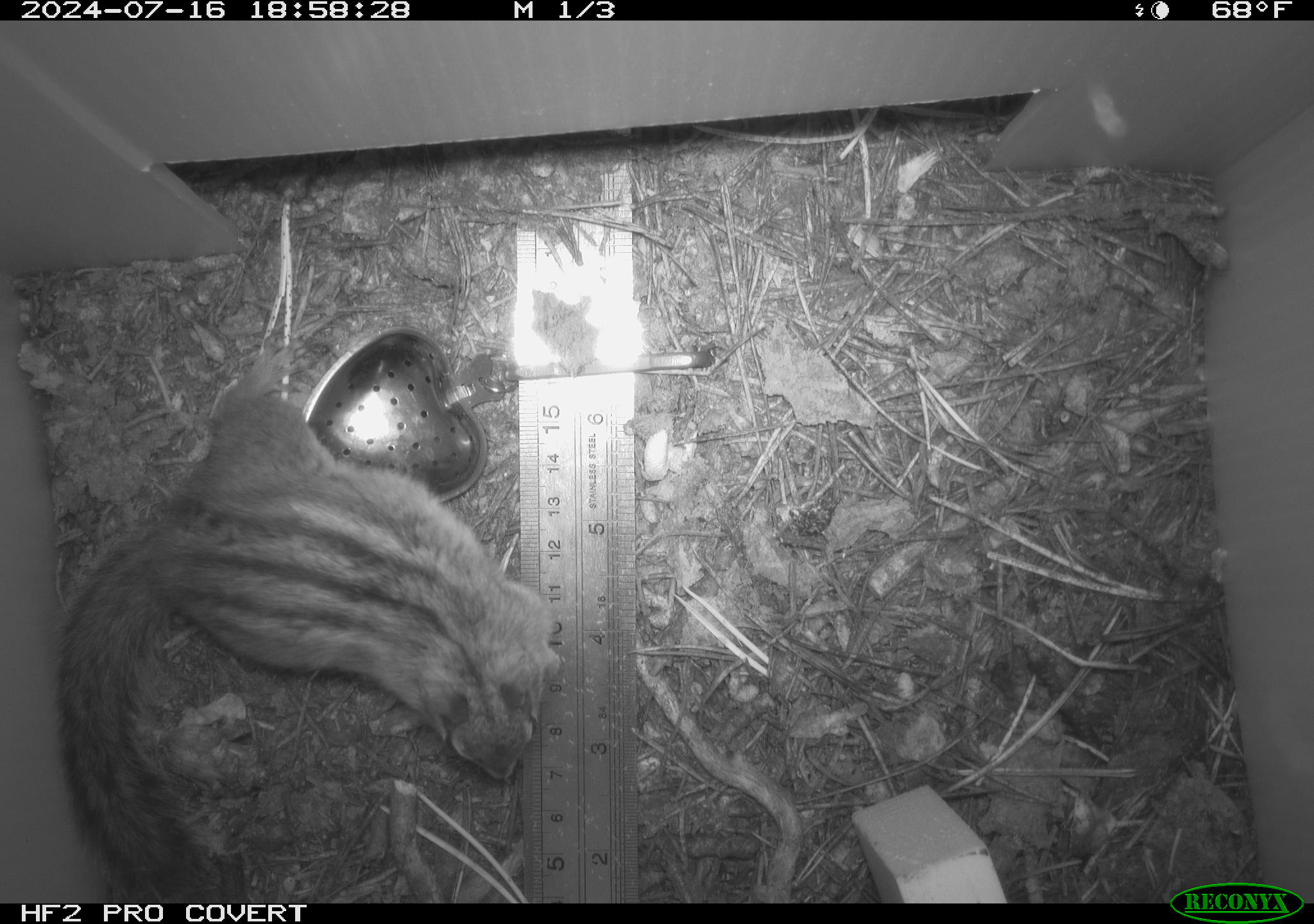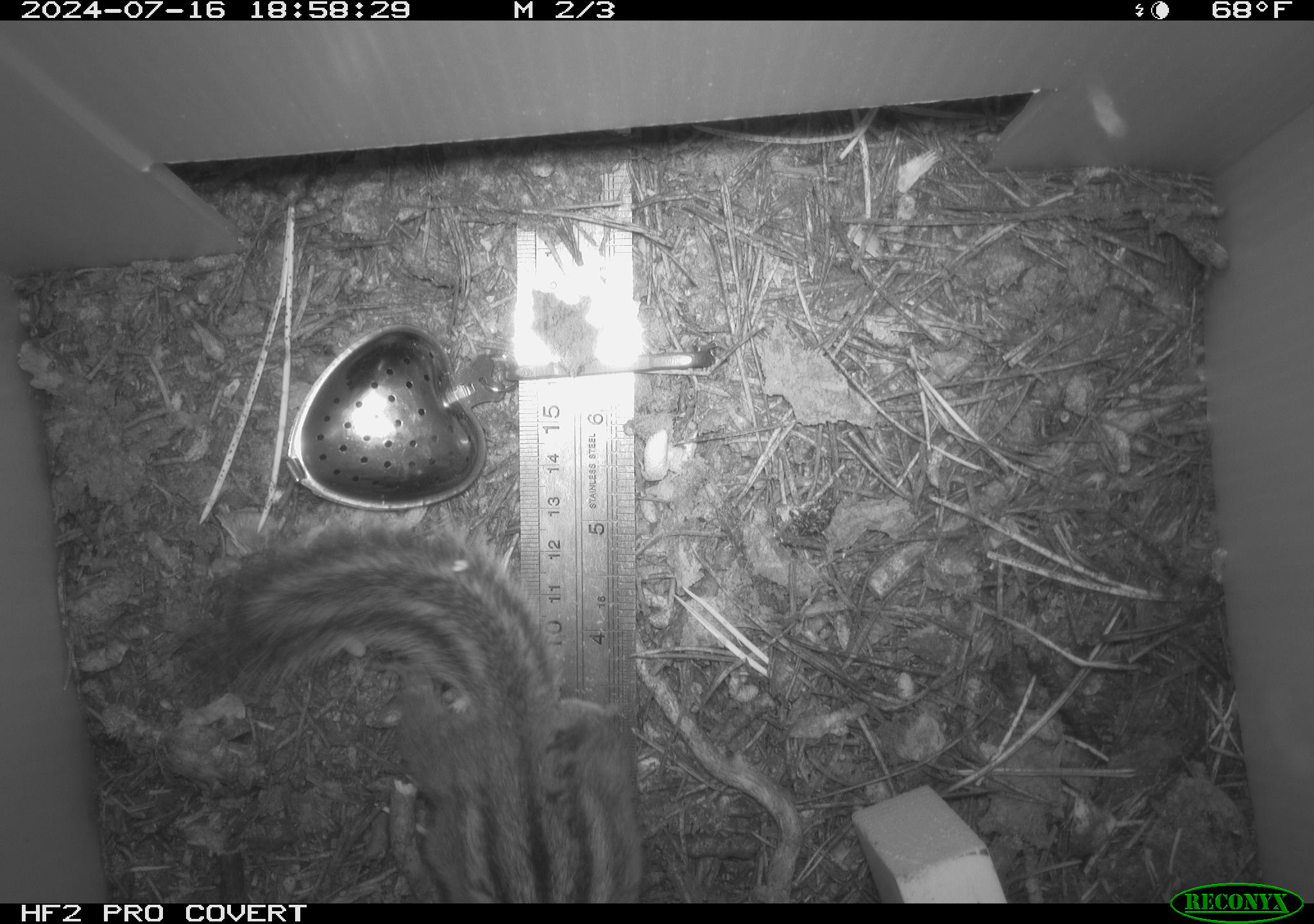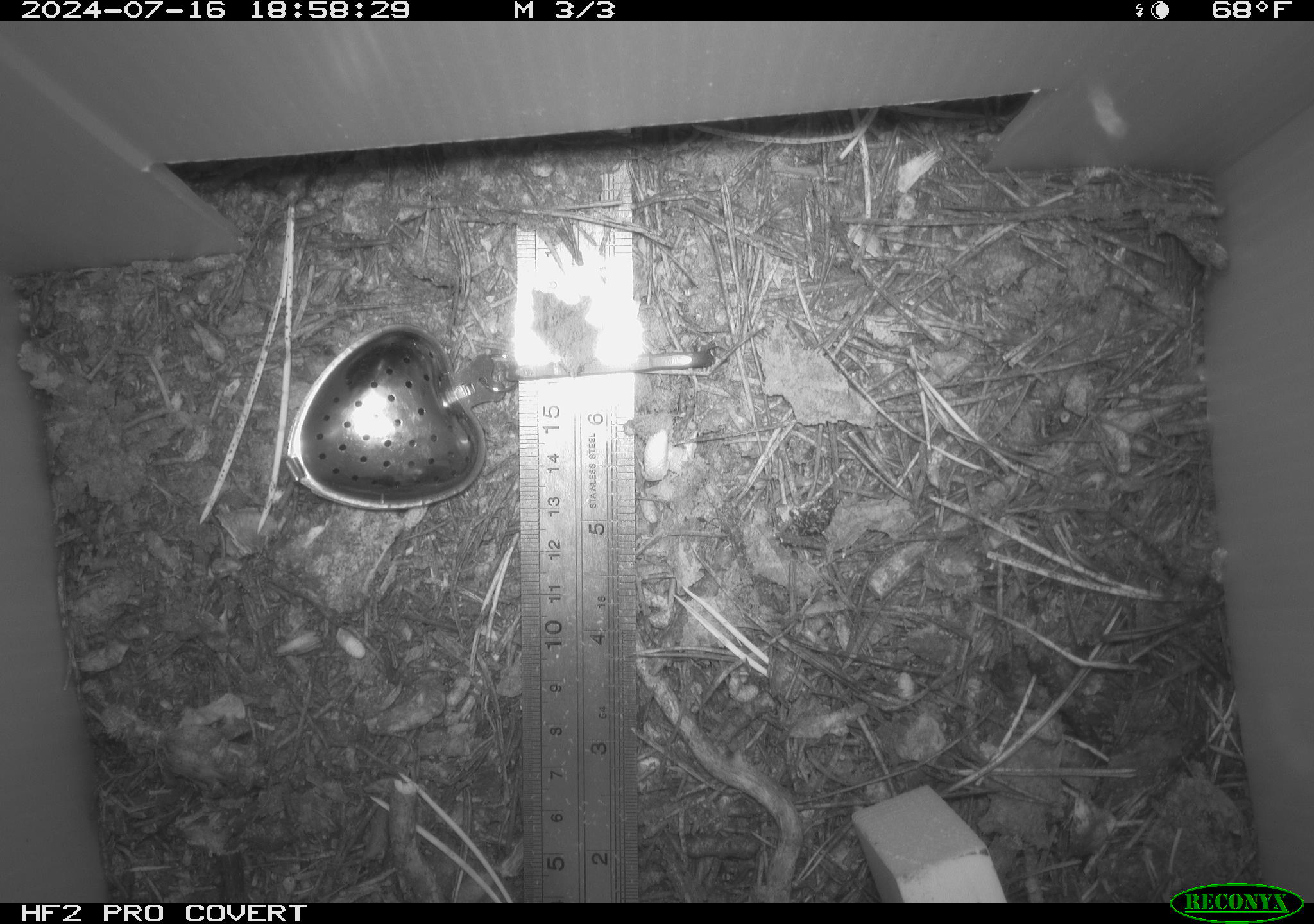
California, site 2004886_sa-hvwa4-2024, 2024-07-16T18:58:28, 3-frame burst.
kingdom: Animalia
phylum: Chordata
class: Mammalia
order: Rodentia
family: Sciuridae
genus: Neotamias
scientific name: Neotamias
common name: western chipmunks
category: neotamias species